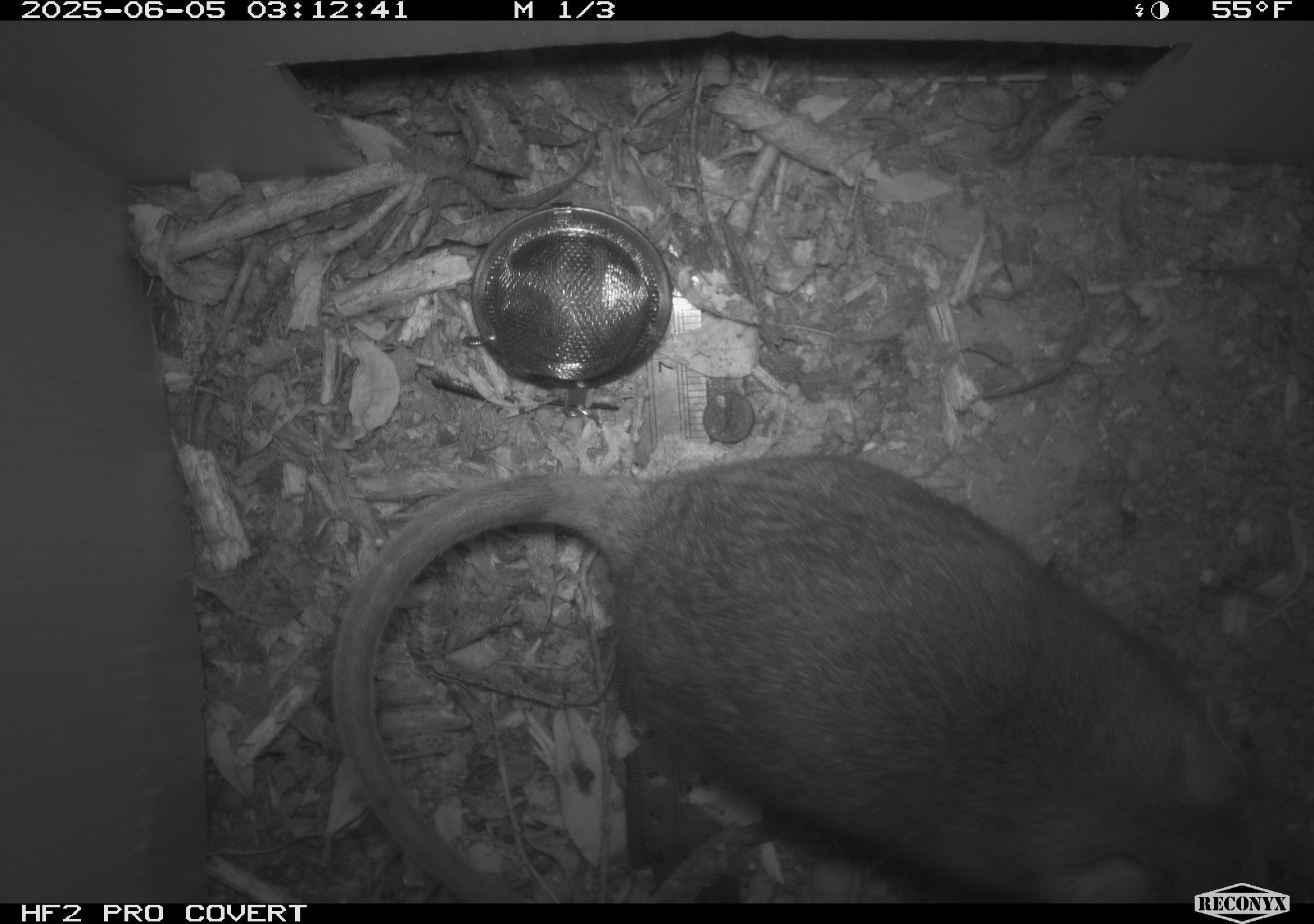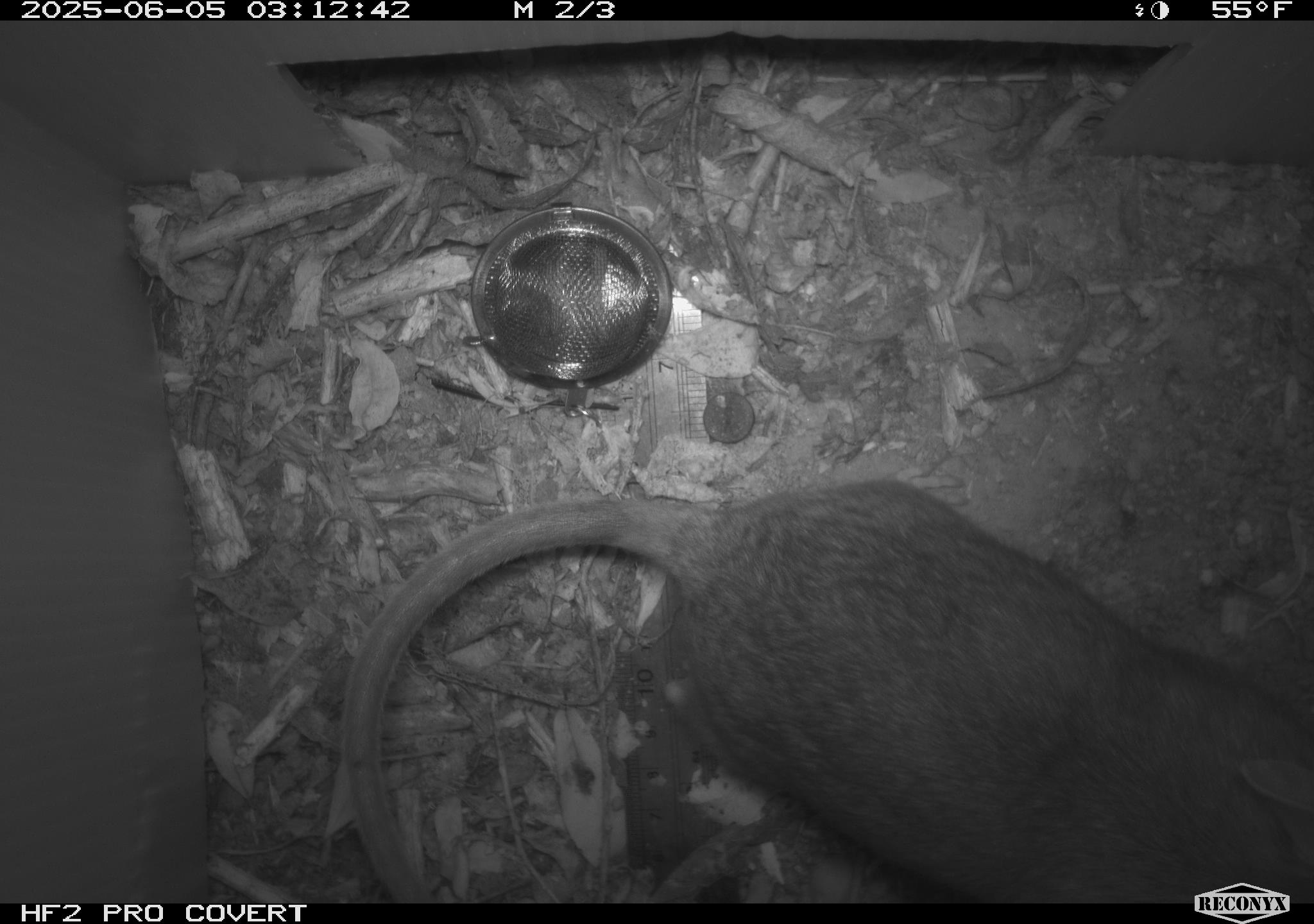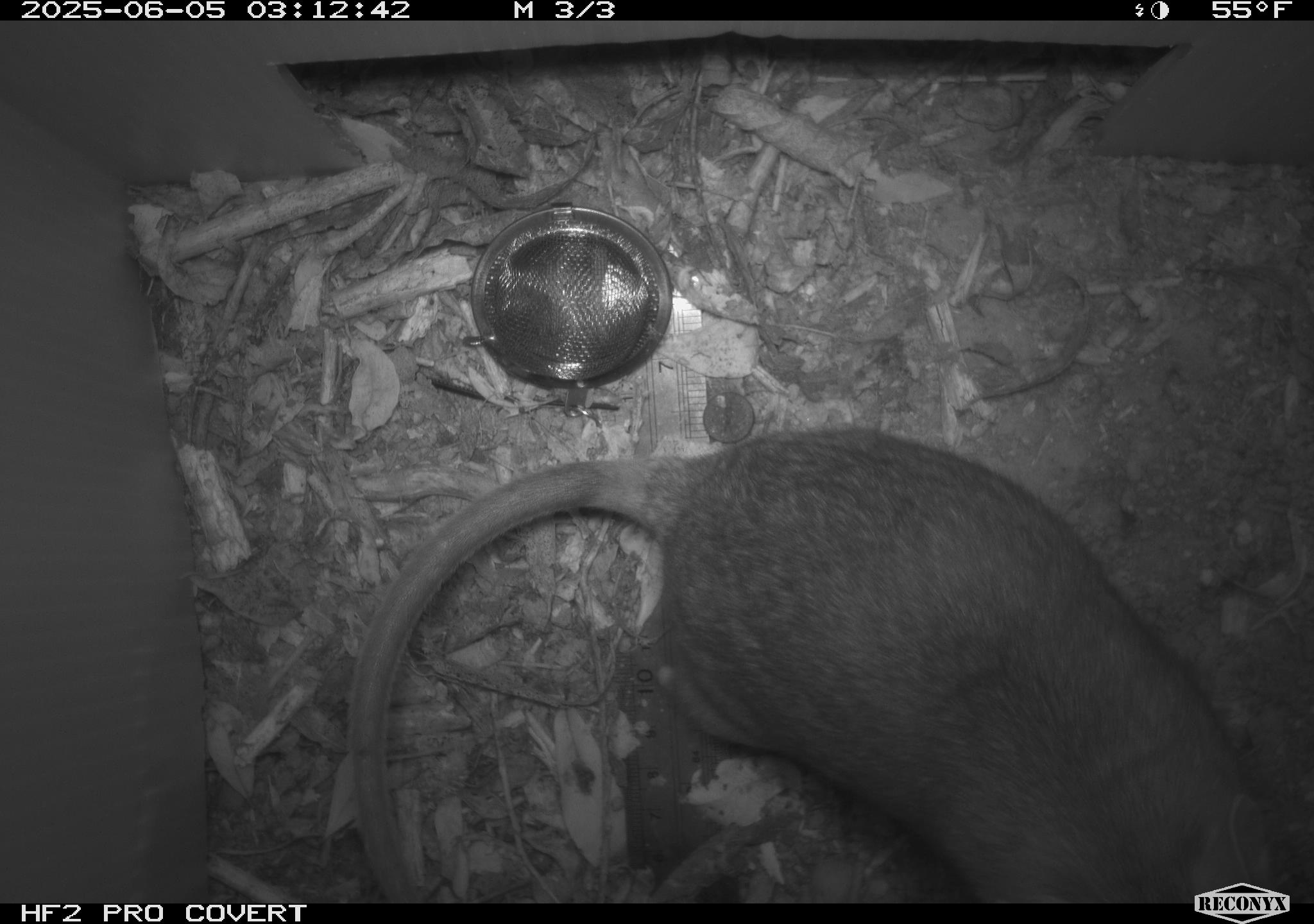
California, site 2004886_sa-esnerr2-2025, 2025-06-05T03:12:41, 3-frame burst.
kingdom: Animalia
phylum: Chordata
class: Mammalia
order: Rodentia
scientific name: Rodentia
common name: rodent